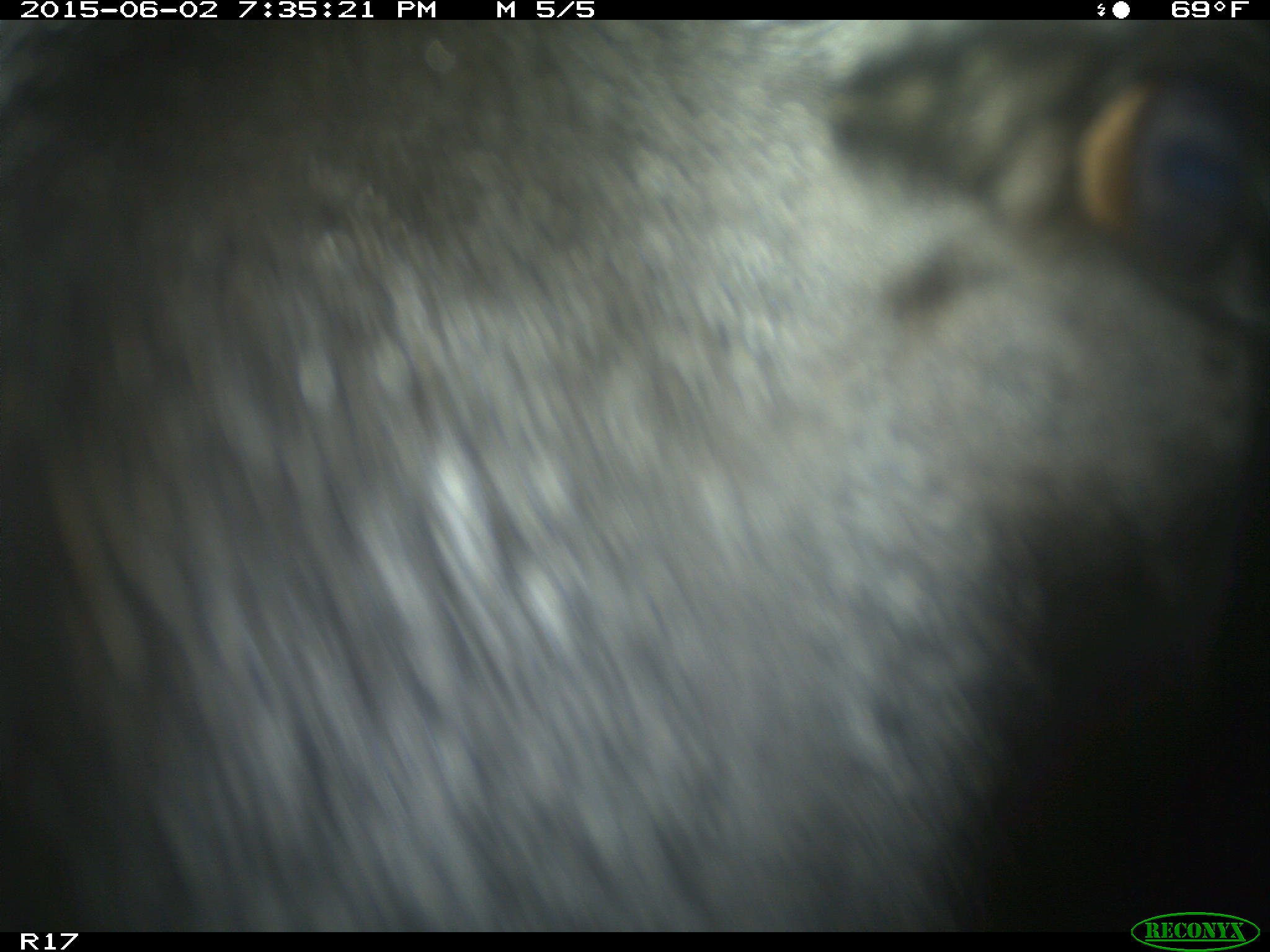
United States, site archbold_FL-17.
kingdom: Animalia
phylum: Chordata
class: Mammalia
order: Artiodactyla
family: Bovidae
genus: Bos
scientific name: Bos taurus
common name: domestic cow